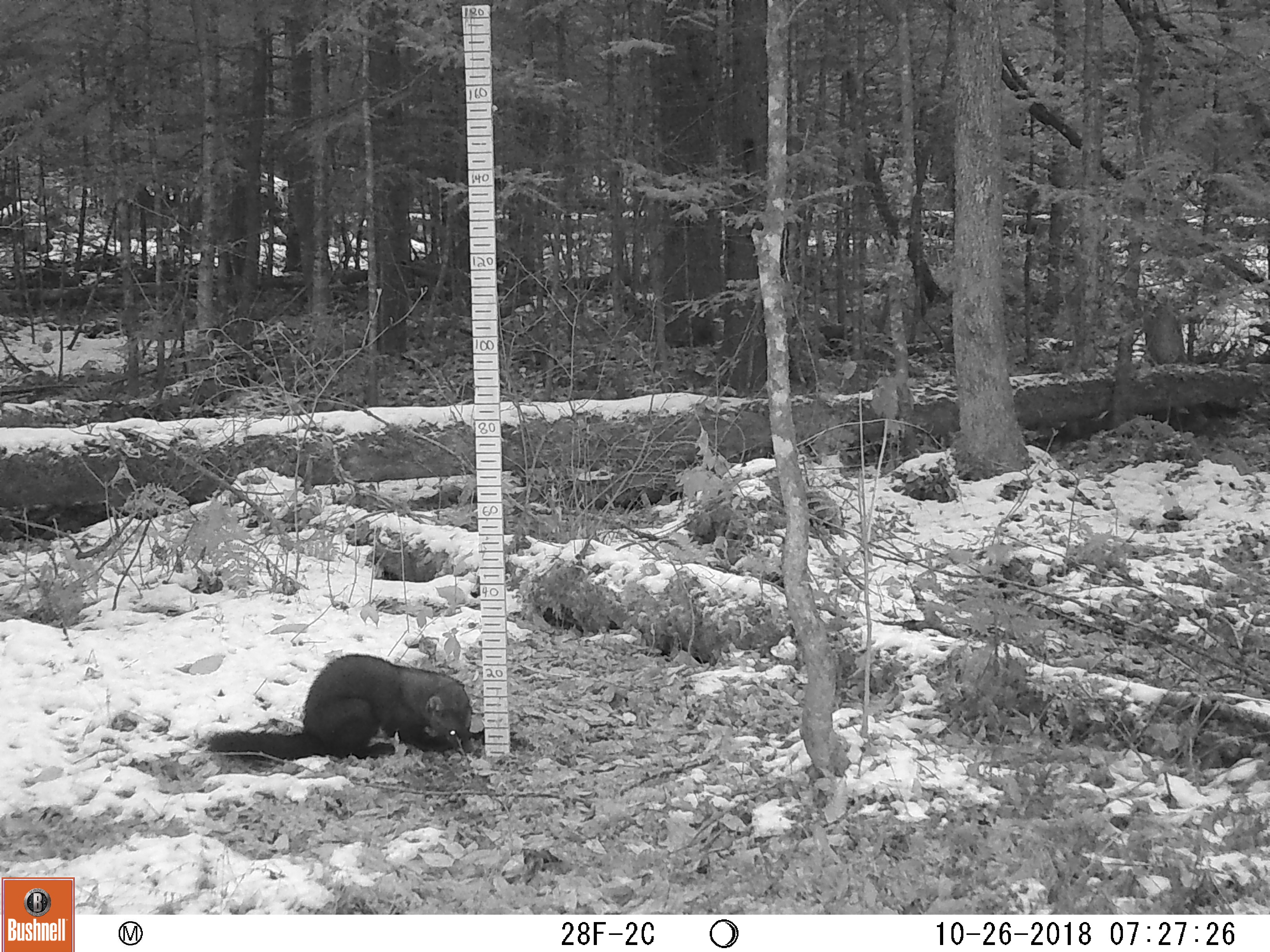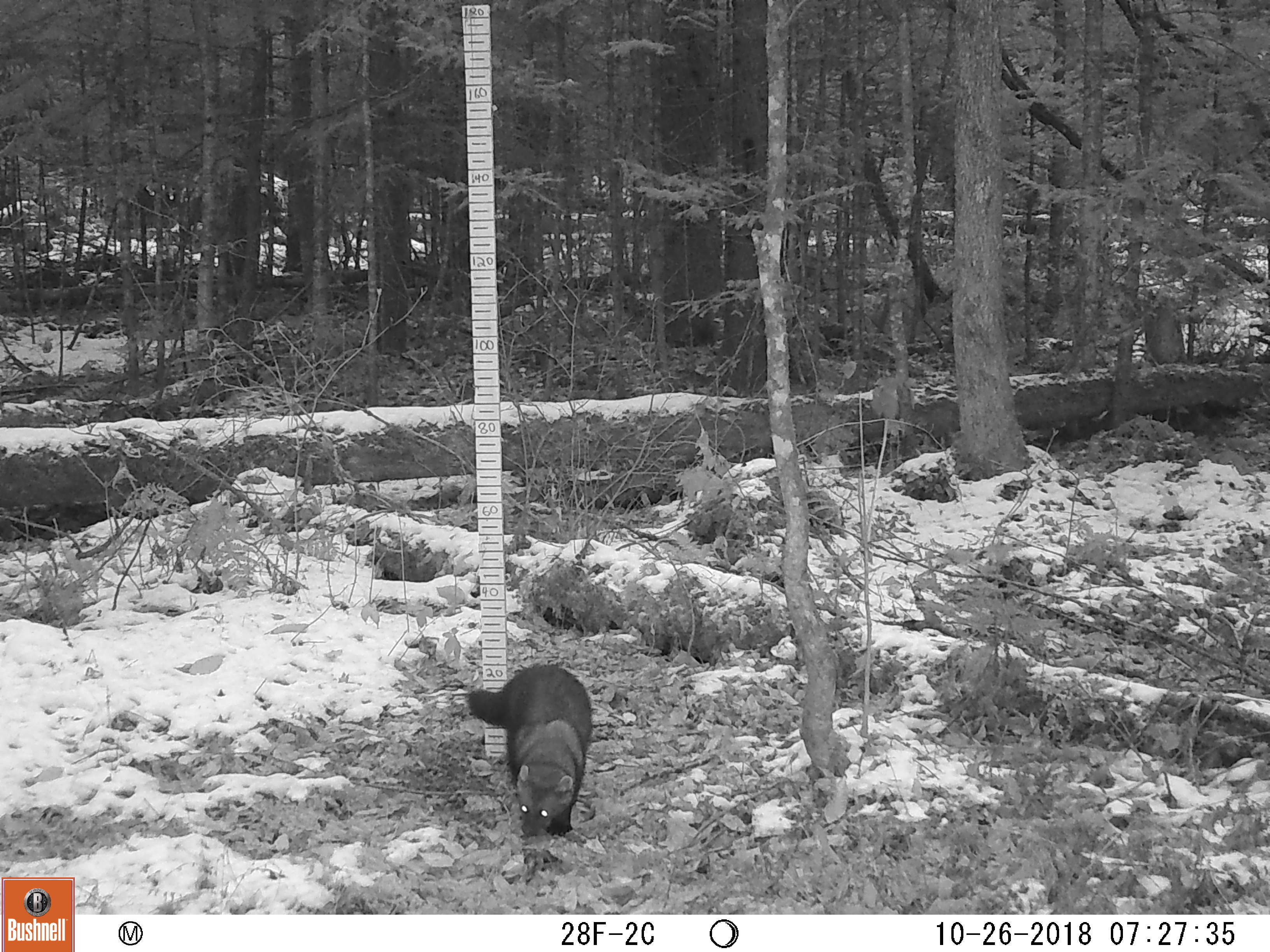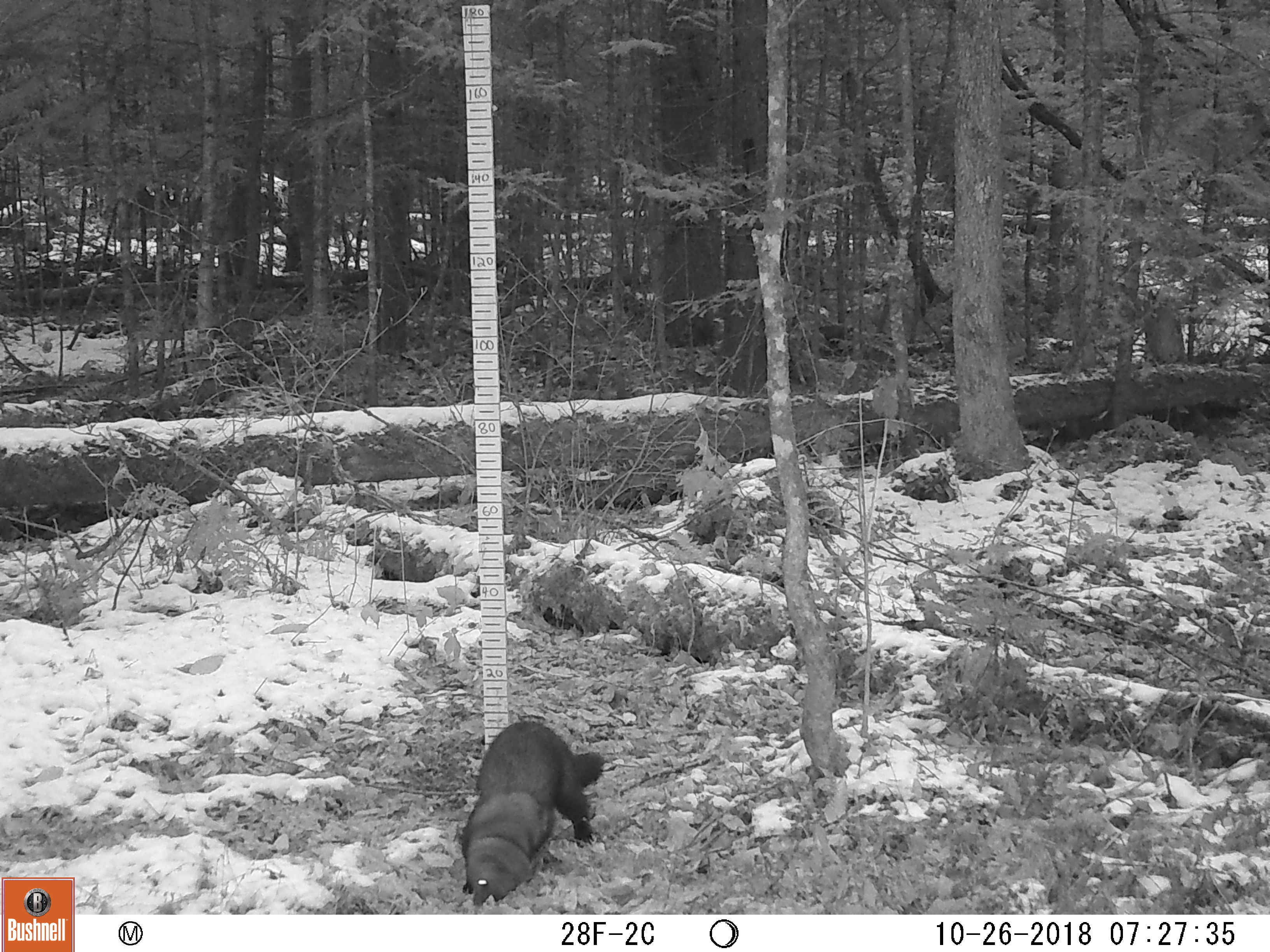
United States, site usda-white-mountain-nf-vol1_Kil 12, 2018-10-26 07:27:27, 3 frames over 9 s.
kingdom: Animalia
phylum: Chordata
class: Mammalia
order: Carnivora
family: Mustelidae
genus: Pekania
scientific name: Pekania pennanti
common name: fisher